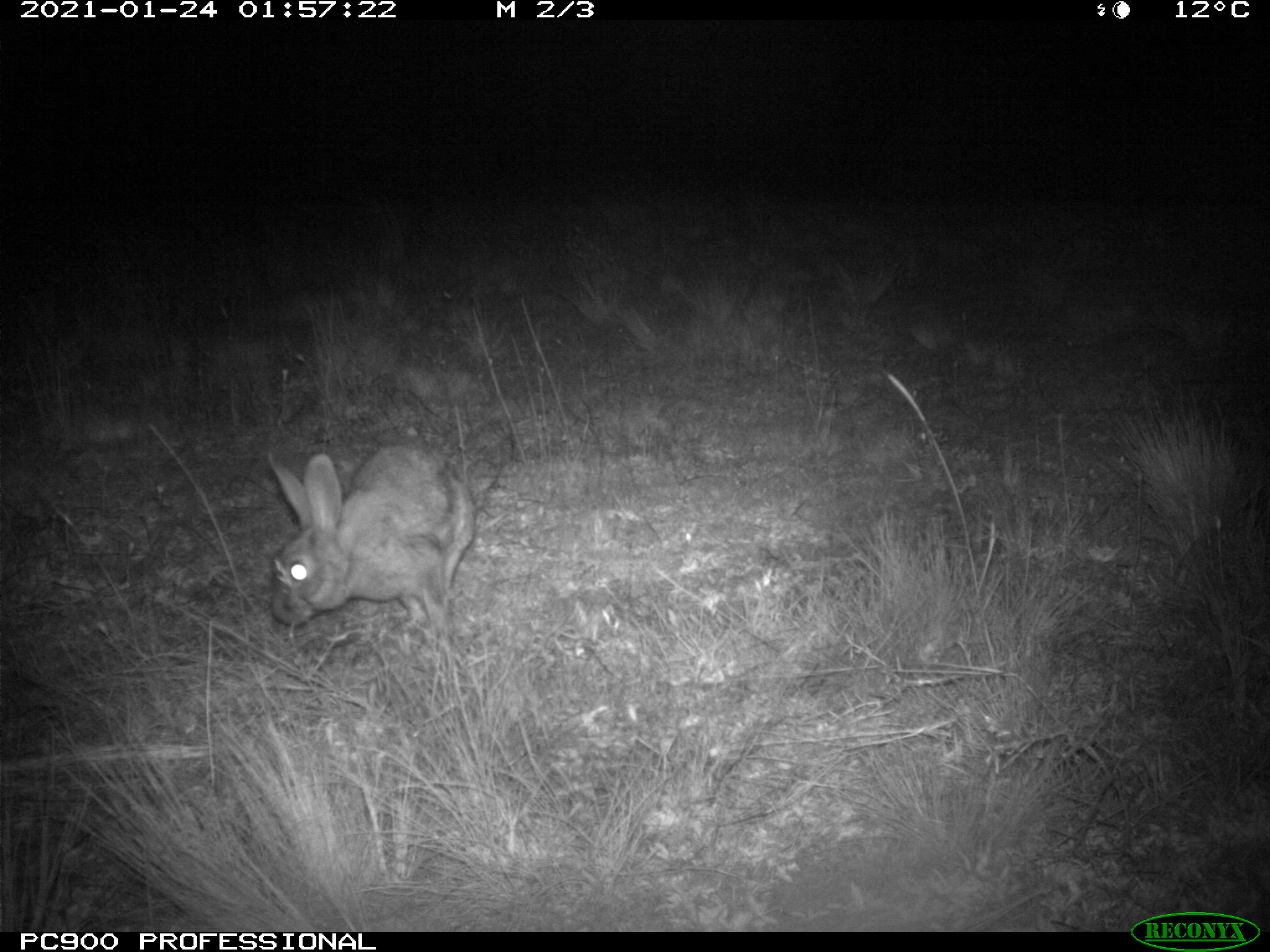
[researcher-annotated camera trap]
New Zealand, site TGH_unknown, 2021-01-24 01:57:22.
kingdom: Animalia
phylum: Chordata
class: Mammalia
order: Lagomorpha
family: Leporidae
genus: Oryctolagus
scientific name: Oryctolagus cuniculus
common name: european rabbit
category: rabbit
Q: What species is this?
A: Rabbit (european rabbit) (Oryctolagus cuniculus).